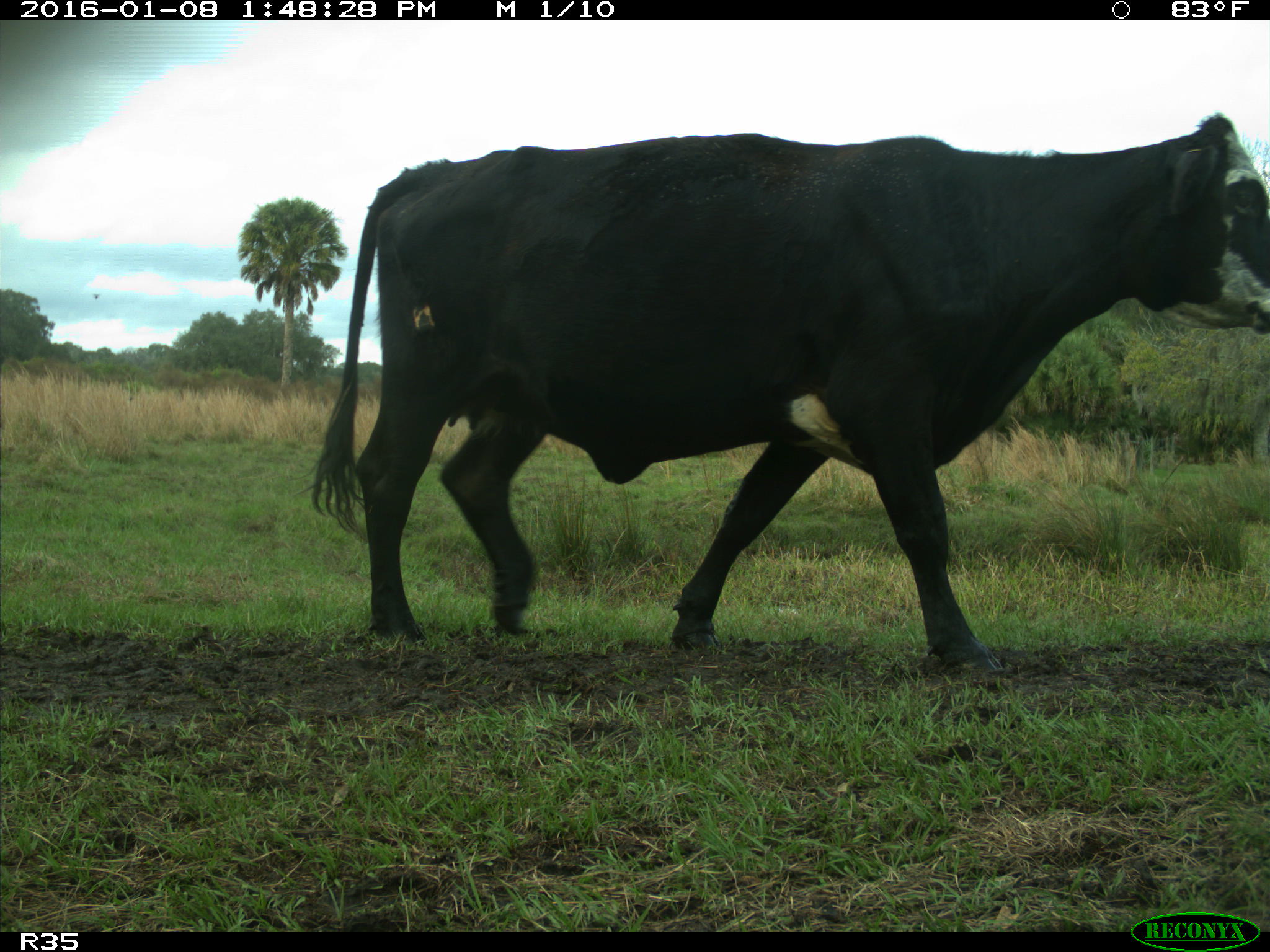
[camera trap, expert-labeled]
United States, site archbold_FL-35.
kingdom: Animalia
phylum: Chordata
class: Mammalia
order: Artiodactyla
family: Bovidae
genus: Bos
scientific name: Bos taurus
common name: domestic cow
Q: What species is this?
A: Bos taurus (domestic cow).